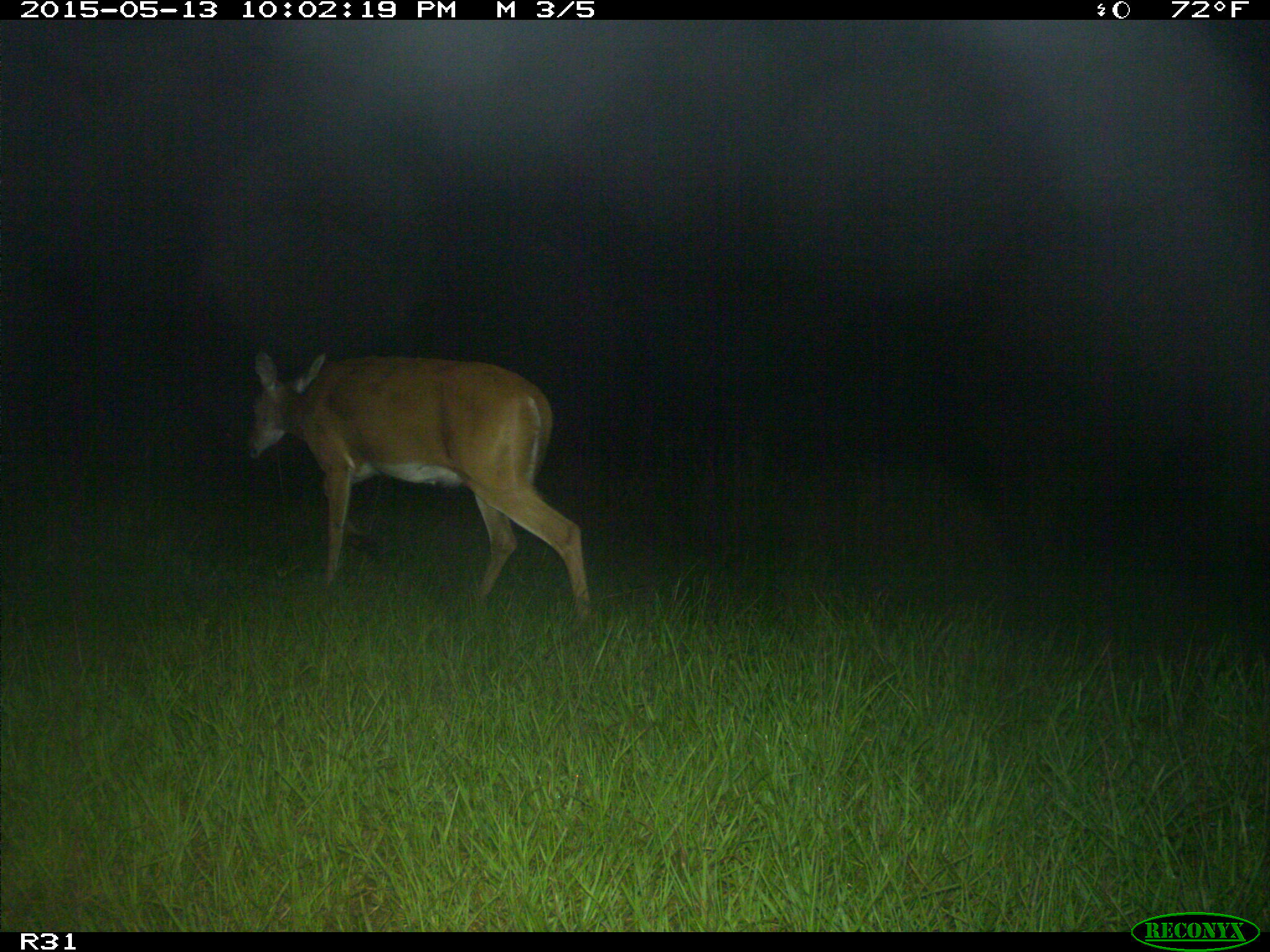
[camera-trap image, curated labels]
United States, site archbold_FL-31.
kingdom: Animalia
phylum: Chordata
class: Mammalia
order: Artiodactyla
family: Cervidae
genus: Odocoileus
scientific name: Odocoileus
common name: deer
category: unidentified deer